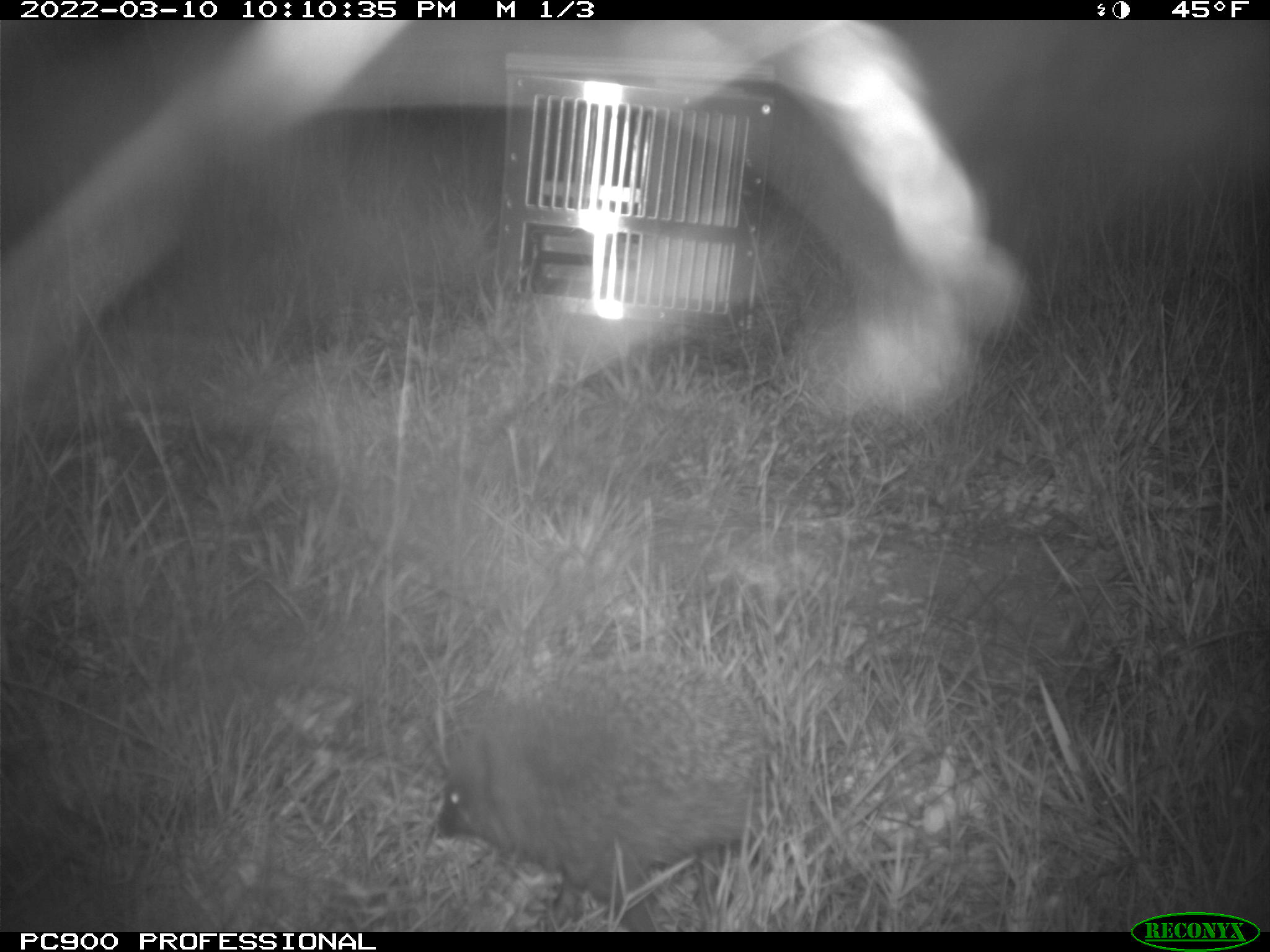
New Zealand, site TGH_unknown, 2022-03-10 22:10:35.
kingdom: Animalia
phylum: Chordata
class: Mammalia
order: Eulipotyphla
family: Erinaceidae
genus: Erinaceus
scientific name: Erinaceus europaeus europaeus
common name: european hedgehog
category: hedgehog